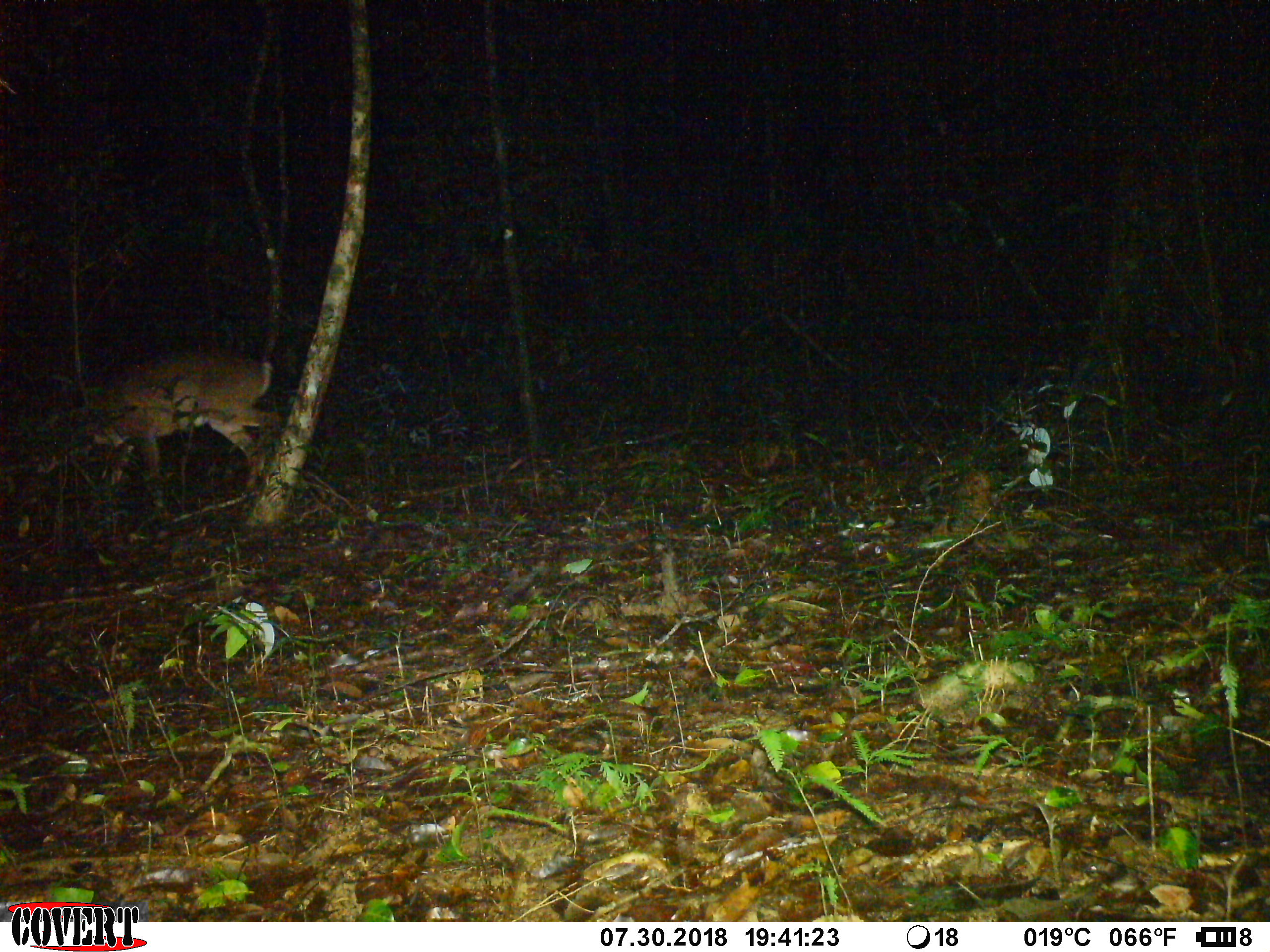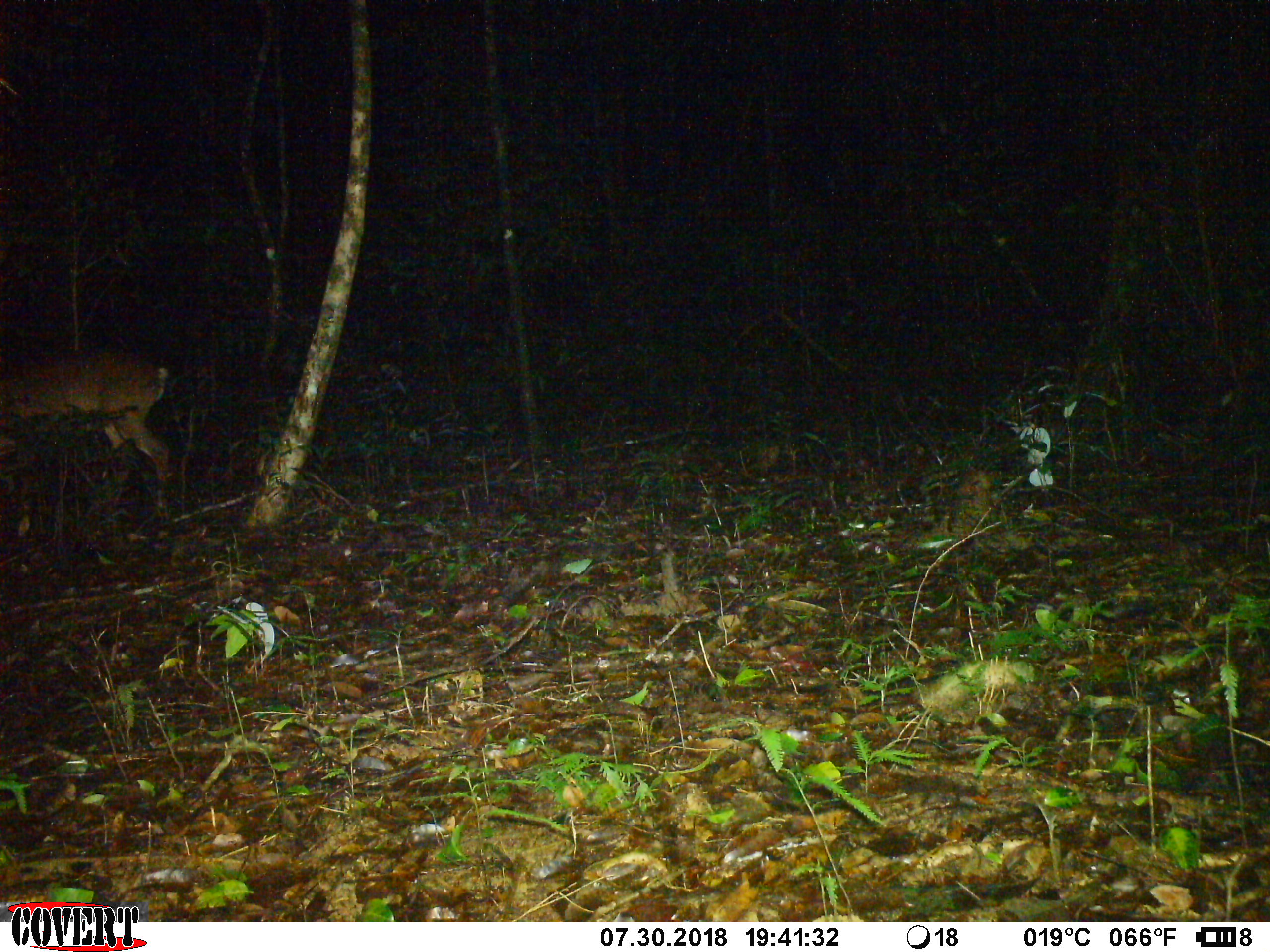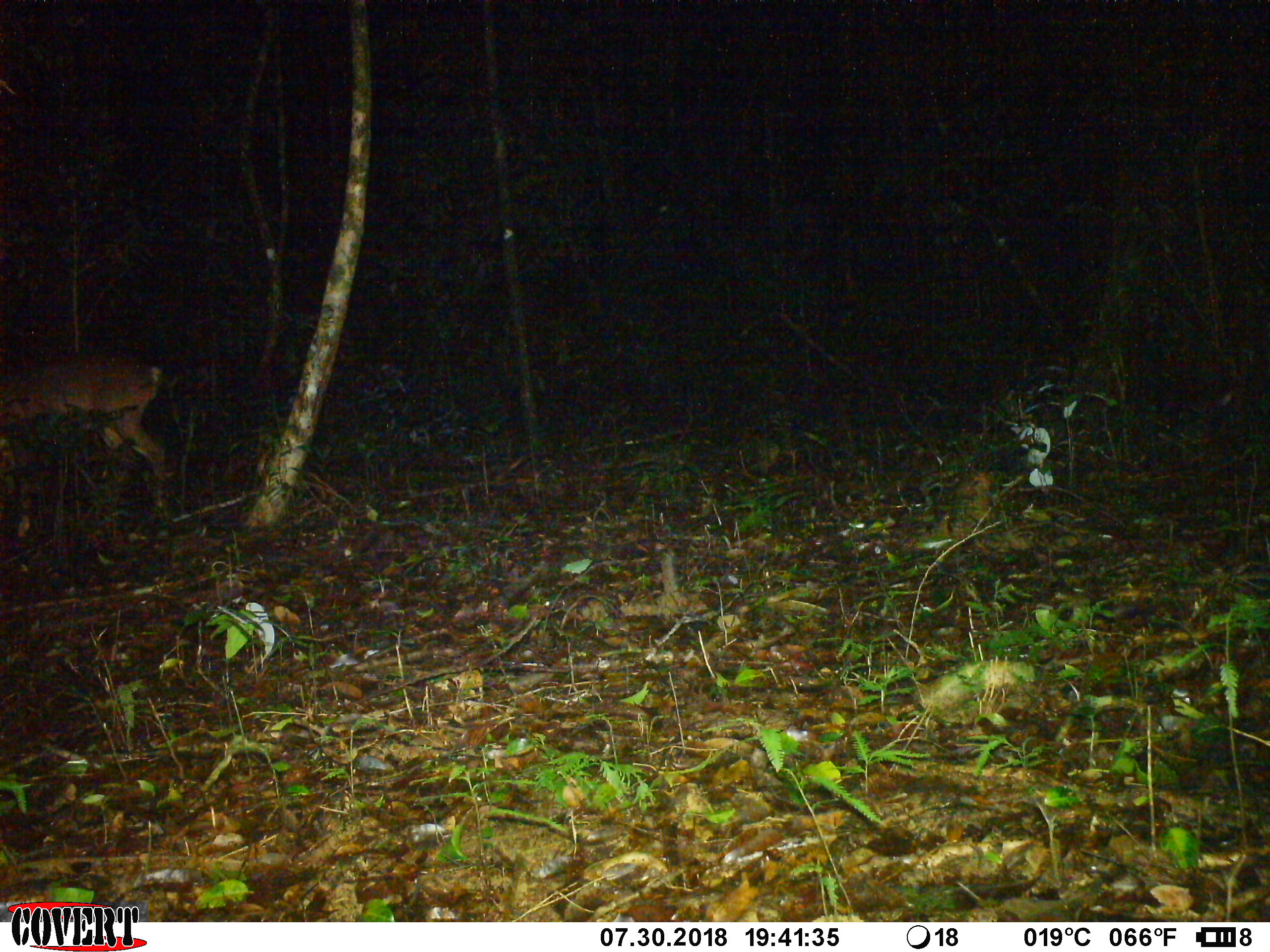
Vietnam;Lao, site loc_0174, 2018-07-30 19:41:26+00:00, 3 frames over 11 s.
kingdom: Animalia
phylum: Chordata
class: Mammalia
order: Artiodactyla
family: Cervidae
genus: Muntiacus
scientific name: Muntiacus vuquangensis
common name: large-antlered muntjac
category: large antlered muntjac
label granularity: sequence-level